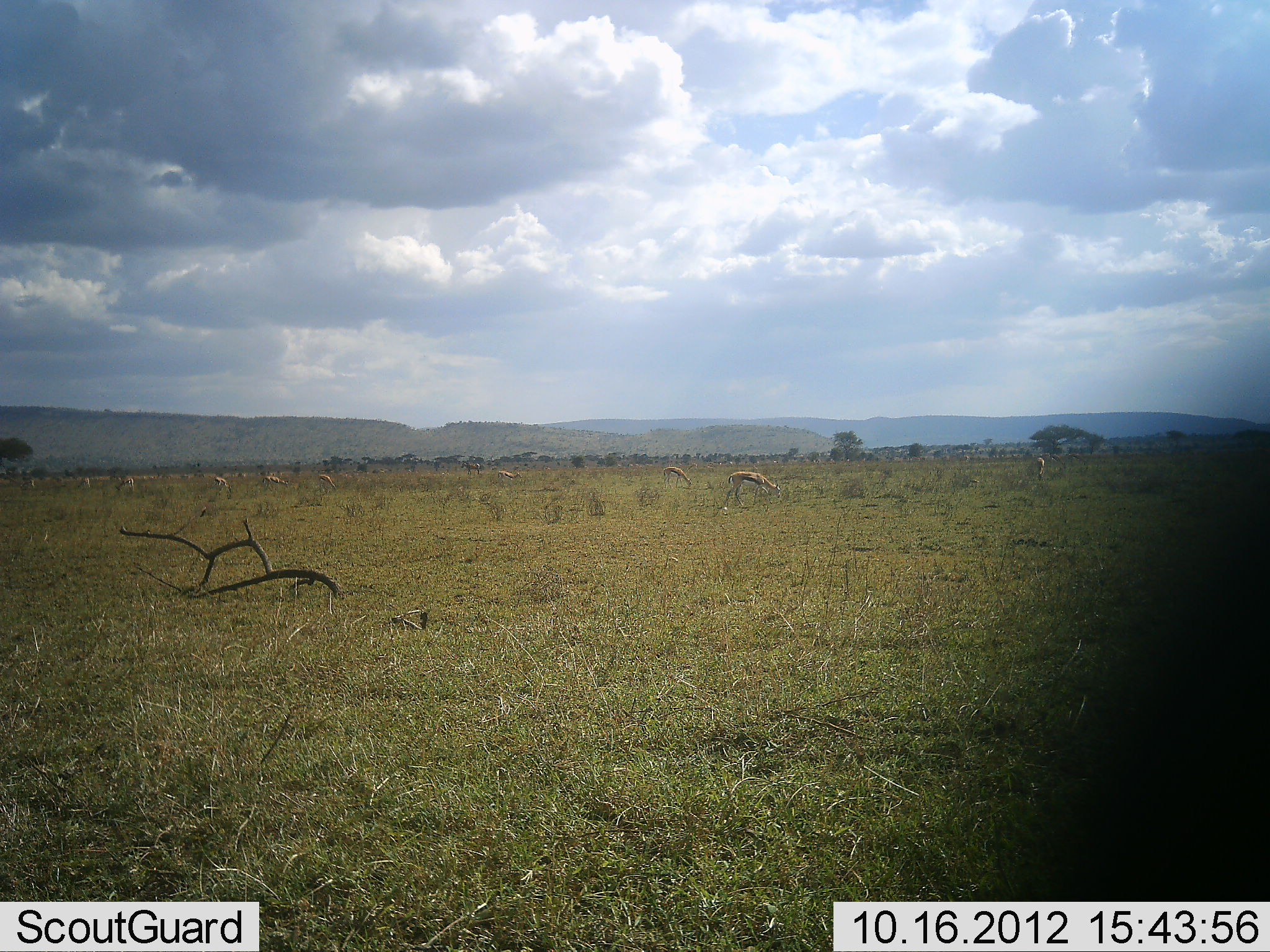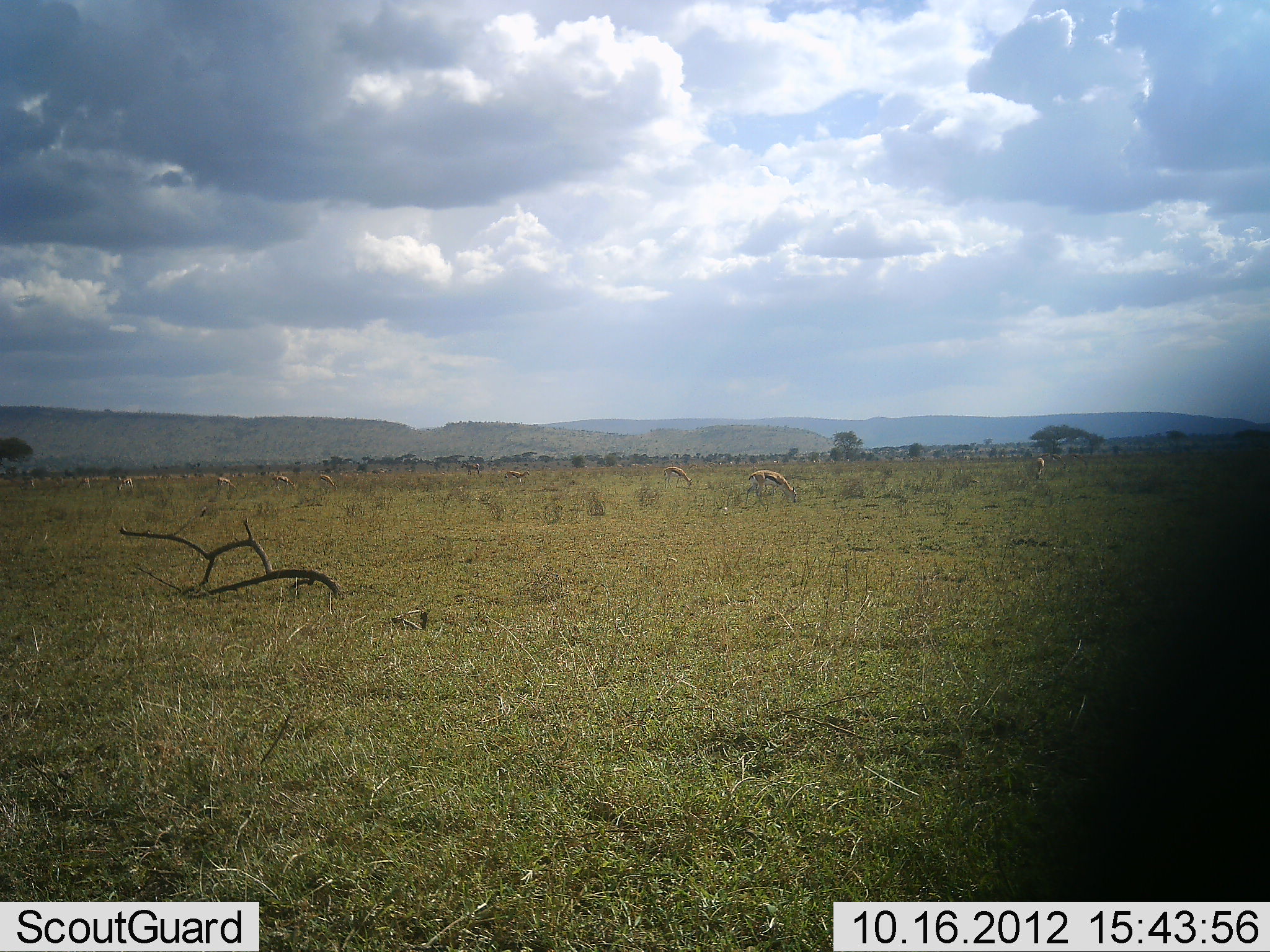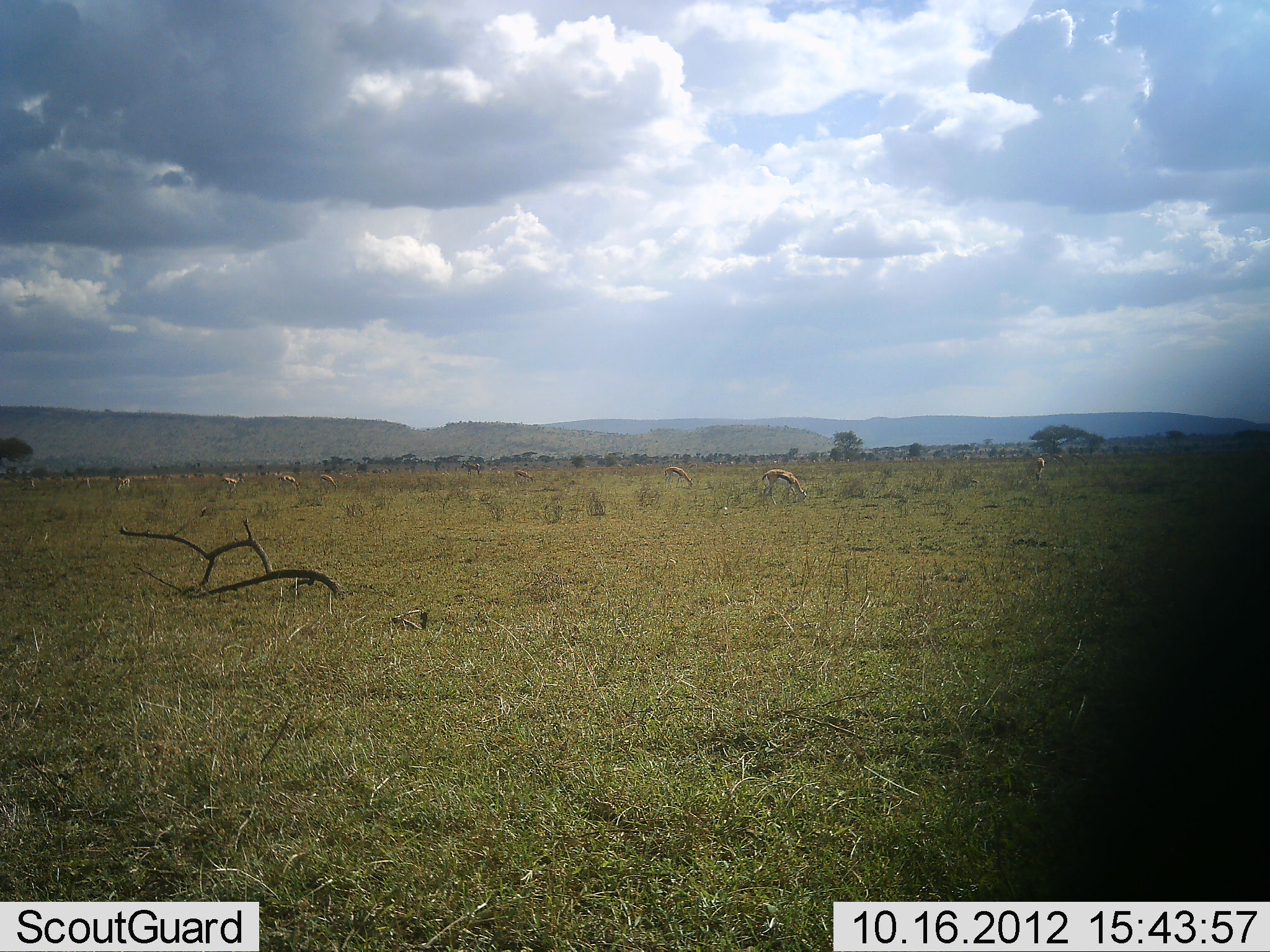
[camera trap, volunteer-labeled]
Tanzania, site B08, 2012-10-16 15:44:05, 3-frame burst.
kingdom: Animalia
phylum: Chordata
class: Mammalia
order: Artiodactyla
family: Bovidae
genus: Eudorcas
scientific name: Eudorcas thomsonii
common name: thomson's gazelle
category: gazellethomsons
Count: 10.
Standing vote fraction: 30%.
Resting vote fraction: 0%.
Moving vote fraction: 50%.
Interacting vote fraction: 0%.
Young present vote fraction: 0%.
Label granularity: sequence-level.